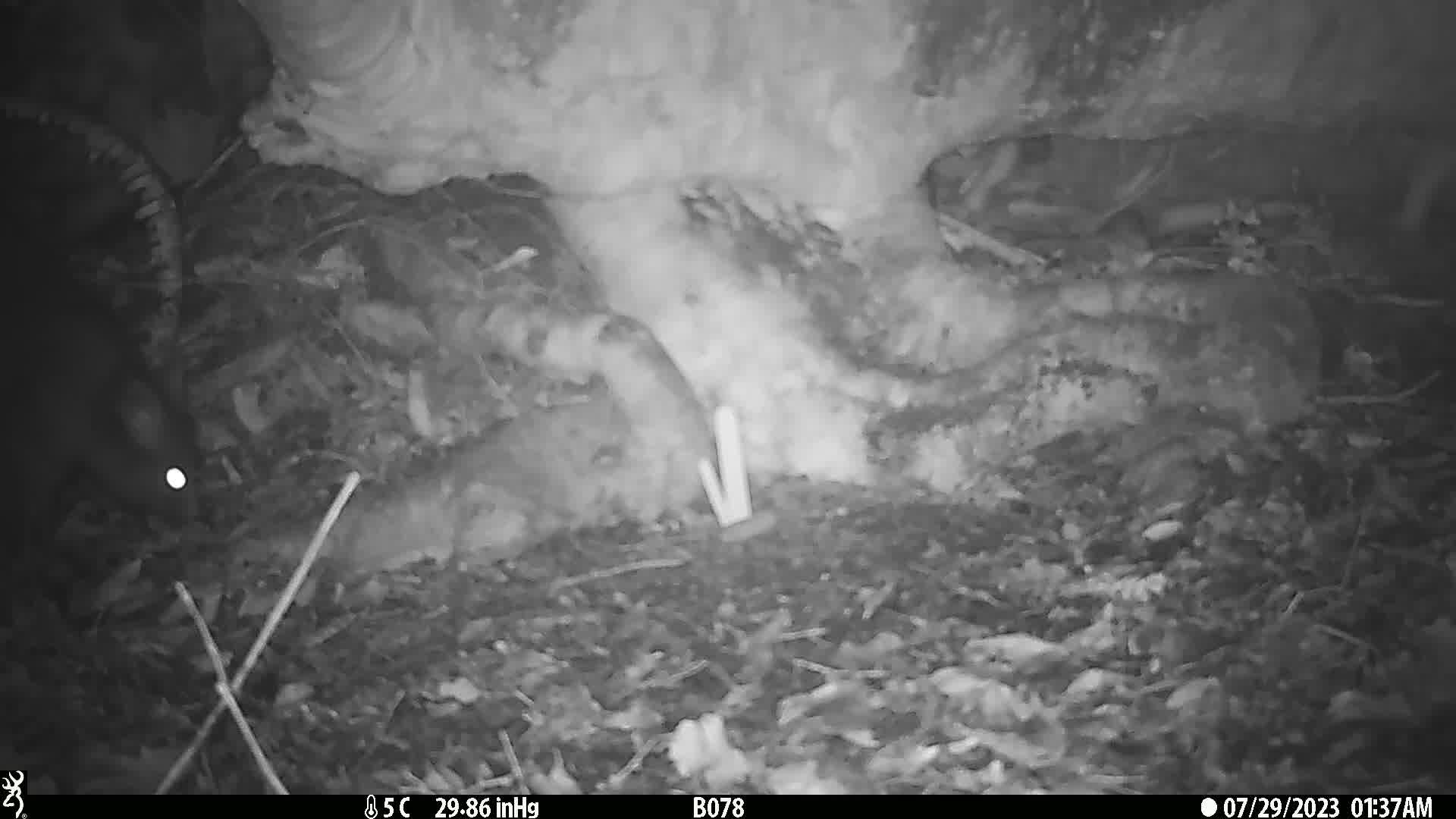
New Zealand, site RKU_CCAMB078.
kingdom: Animalia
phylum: Chordata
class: Mammalia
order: Diprotodontia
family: Phalangeridae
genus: Trichosurus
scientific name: Trichosurus vulpecula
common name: common brushtail possum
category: possum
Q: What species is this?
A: Possum (common brushtail possum) (Trichosurus vulpecula).